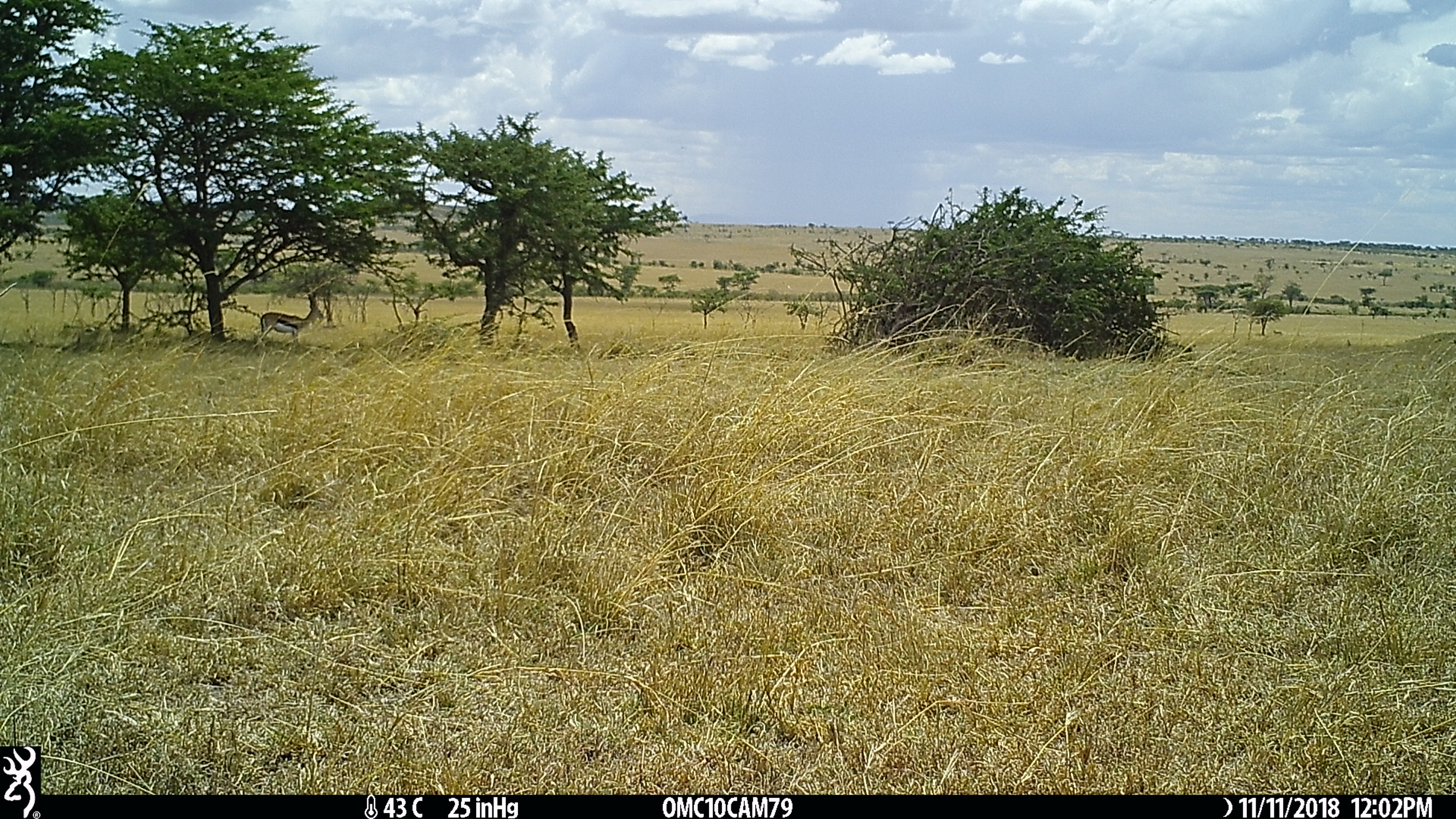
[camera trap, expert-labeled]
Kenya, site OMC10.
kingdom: Animalia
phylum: Chordata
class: Mammalia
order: Artiodactyla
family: Bovidae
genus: Eudorcas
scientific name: Eudorcas thomsonii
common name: thomon's gazelle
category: gazelle thomsons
Gazelle thomsons (thomon's gazelle) (Eudorcas thomsonii).